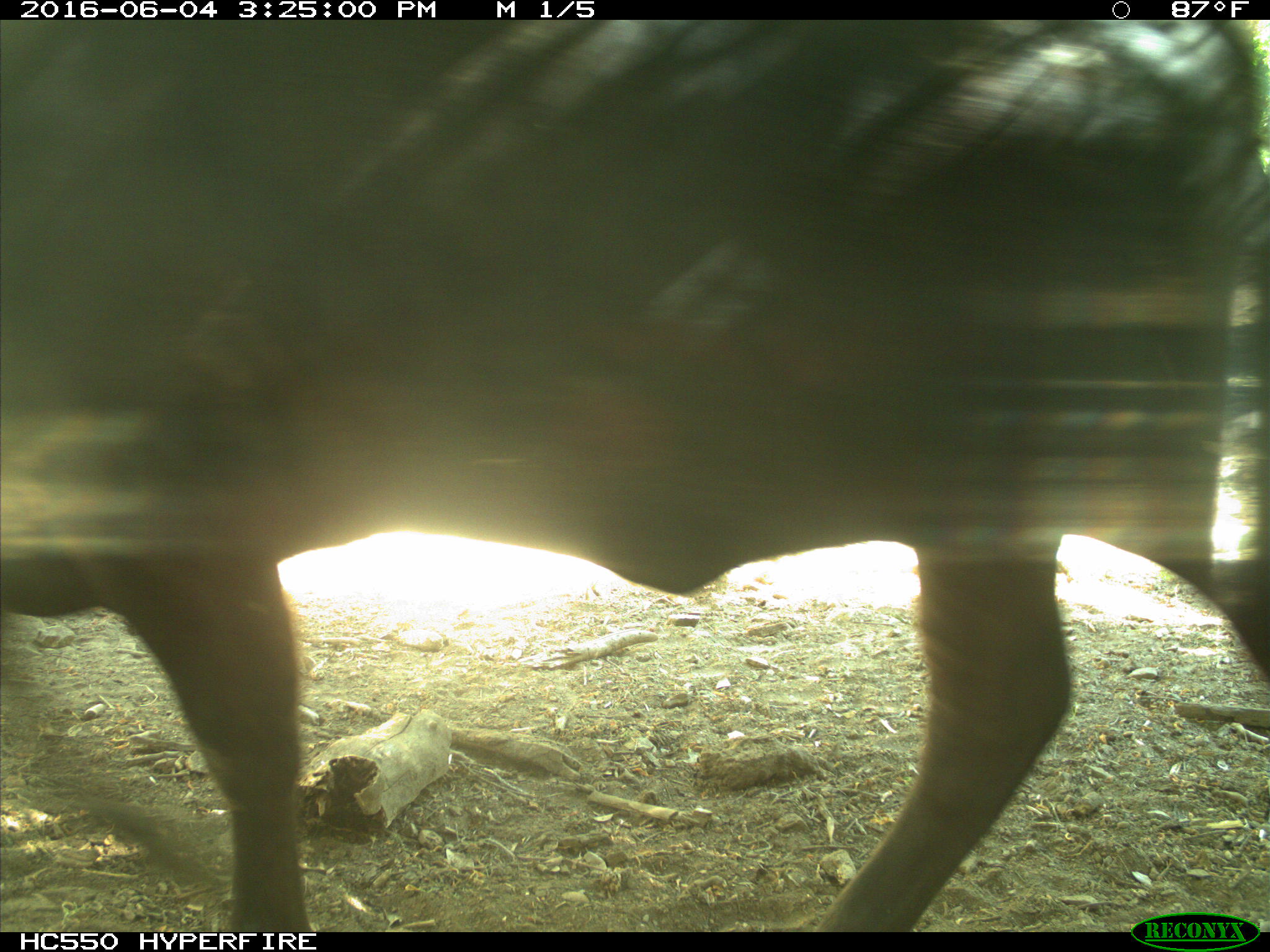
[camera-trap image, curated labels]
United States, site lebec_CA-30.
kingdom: Animalia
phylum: Chordata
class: Mammalia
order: Artiodactyla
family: Bovidae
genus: Bos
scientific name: Bos taurus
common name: domestic cow